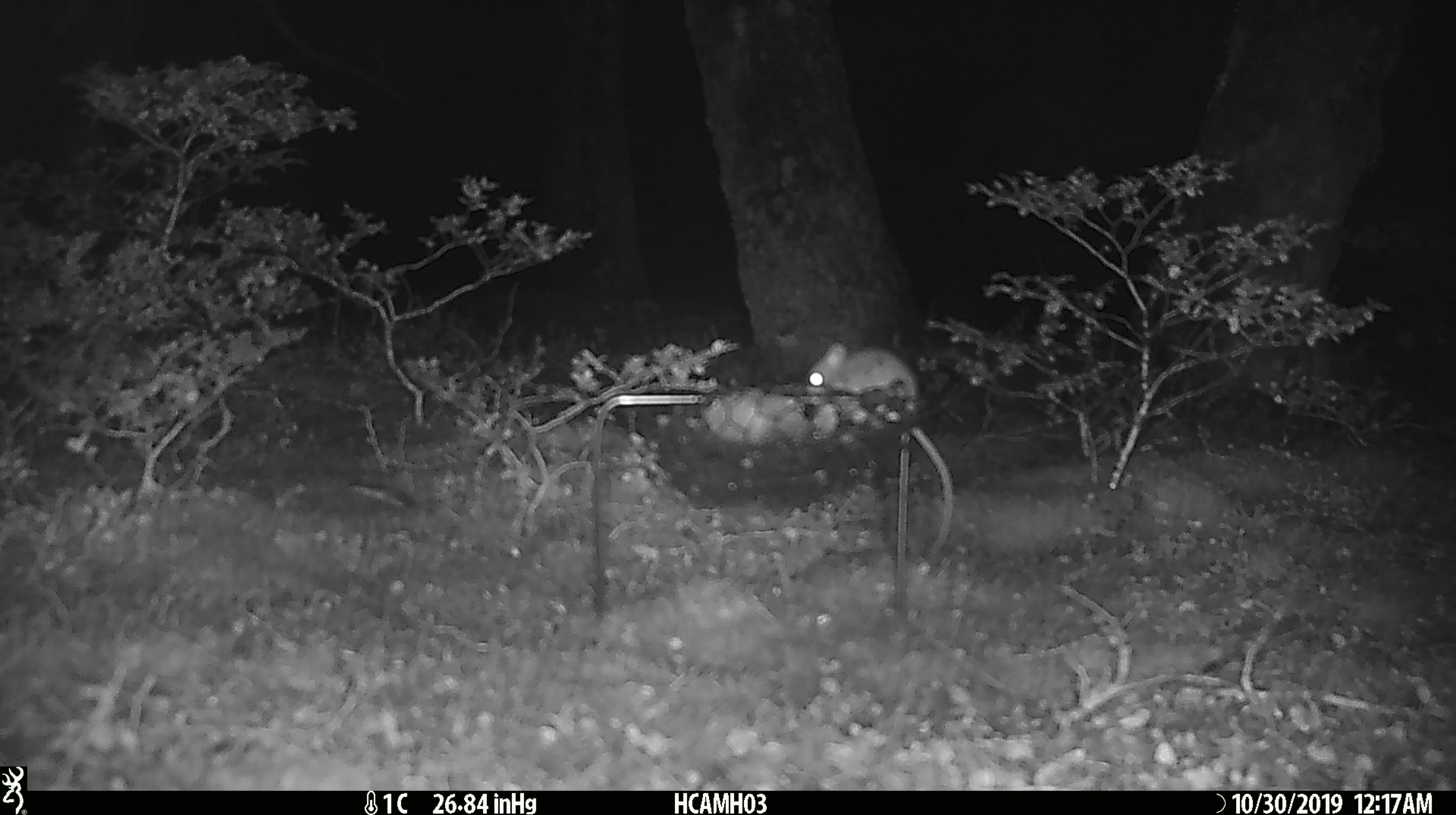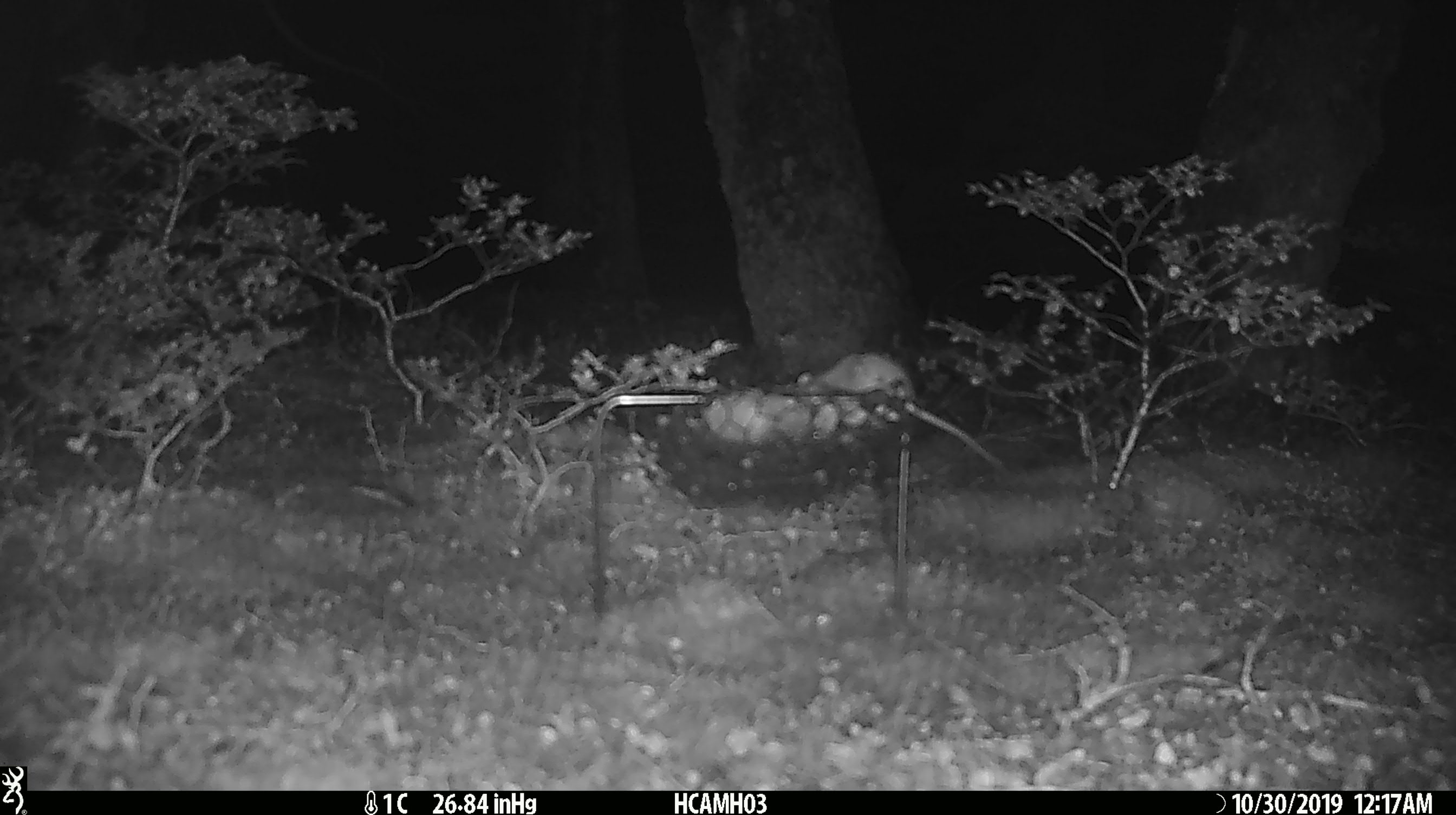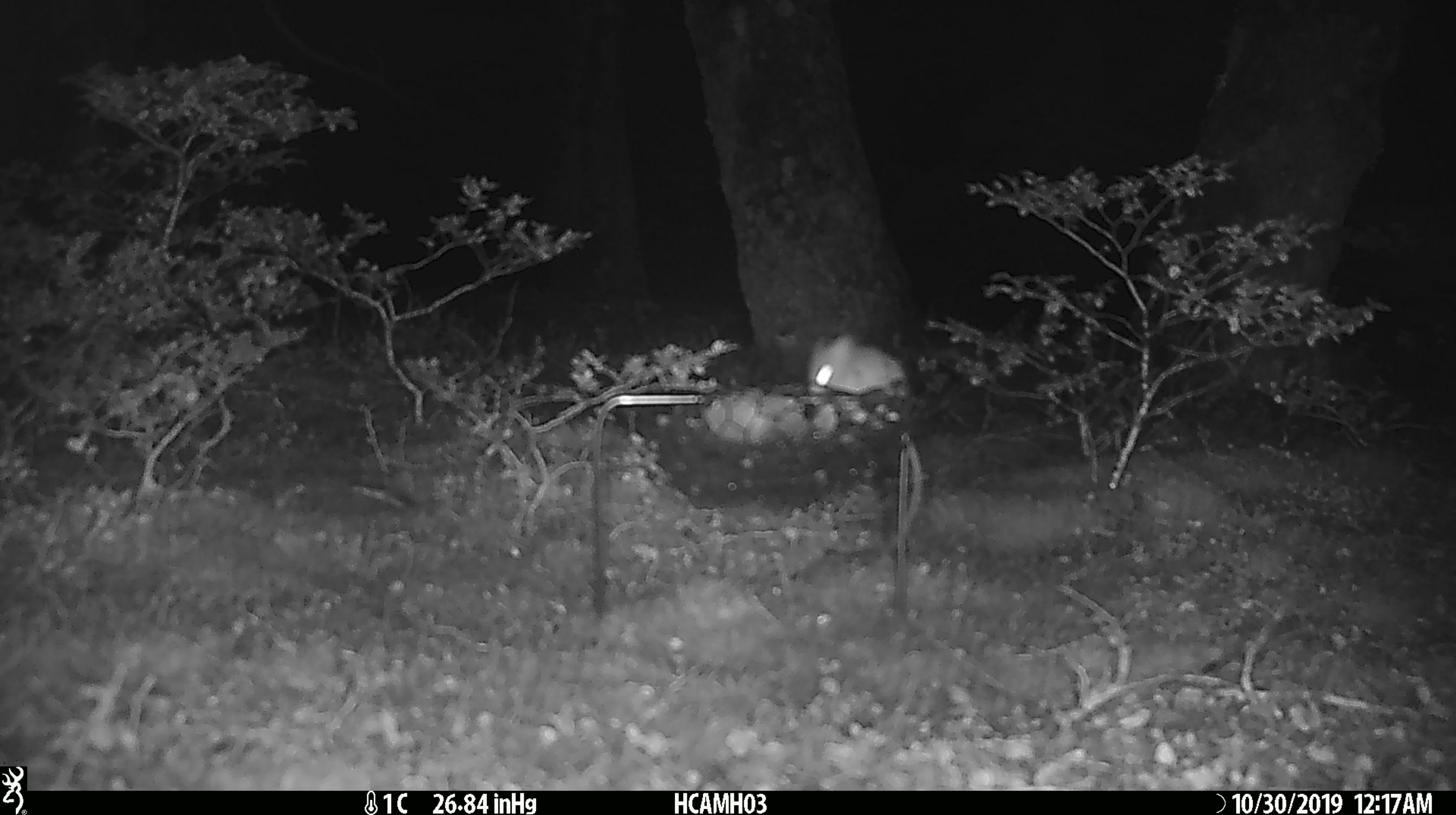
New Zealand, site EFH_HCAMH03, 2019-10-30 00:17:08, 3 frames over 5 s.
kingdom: Animalia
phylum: Chordata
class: Mammalia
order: Rodentia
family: Muridae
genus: Mus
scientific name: Mus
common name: mouse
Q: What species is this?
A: Mouse (Mus).